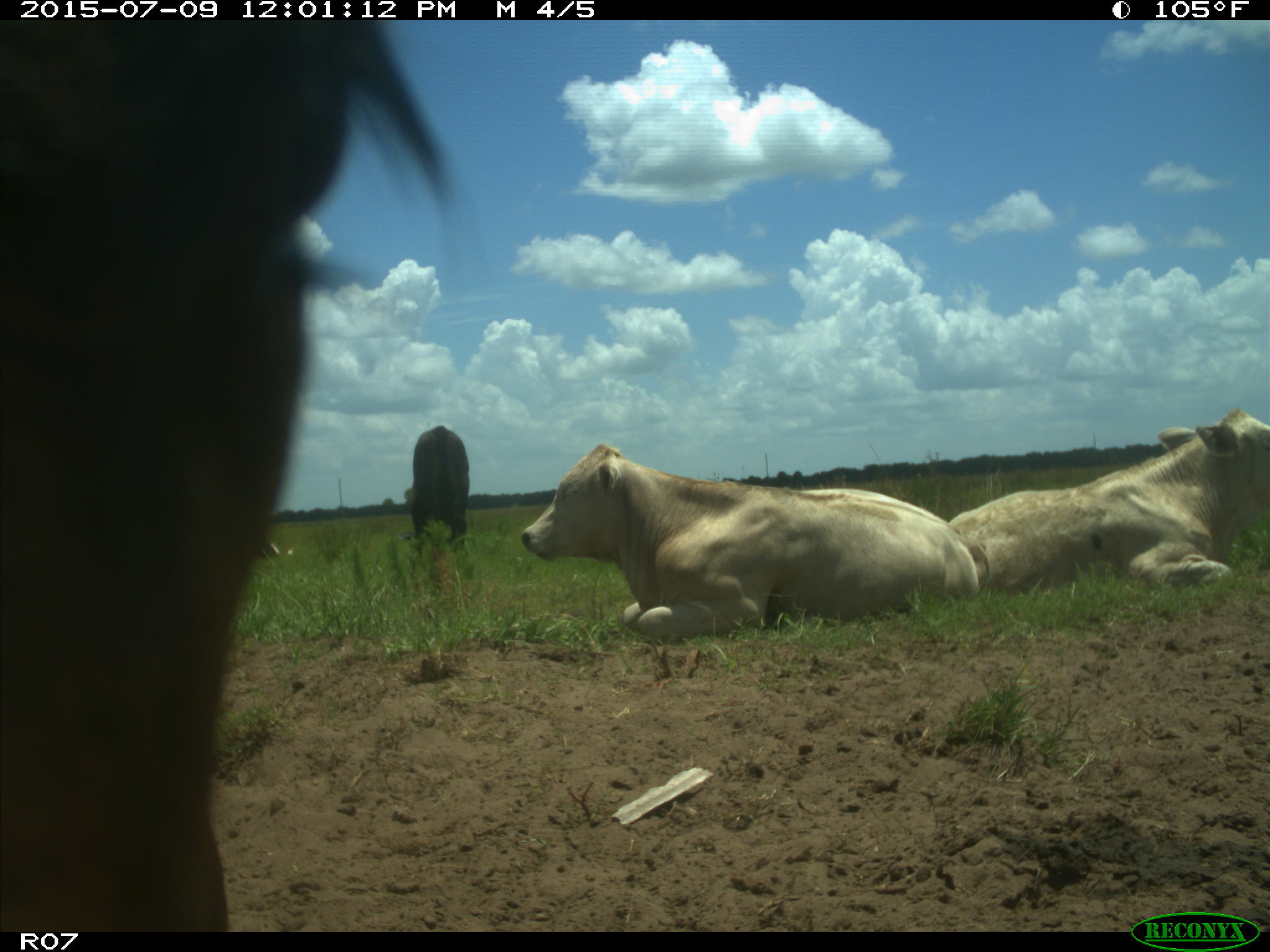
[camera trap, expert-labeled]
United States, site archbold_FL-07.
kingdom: Animalia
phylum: Chordata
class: Mammalia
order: Artiodactyla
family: Bovidae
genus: Bos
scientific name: Bos taurus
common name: domestic cow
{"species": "Bos taurus (domestic cow)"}